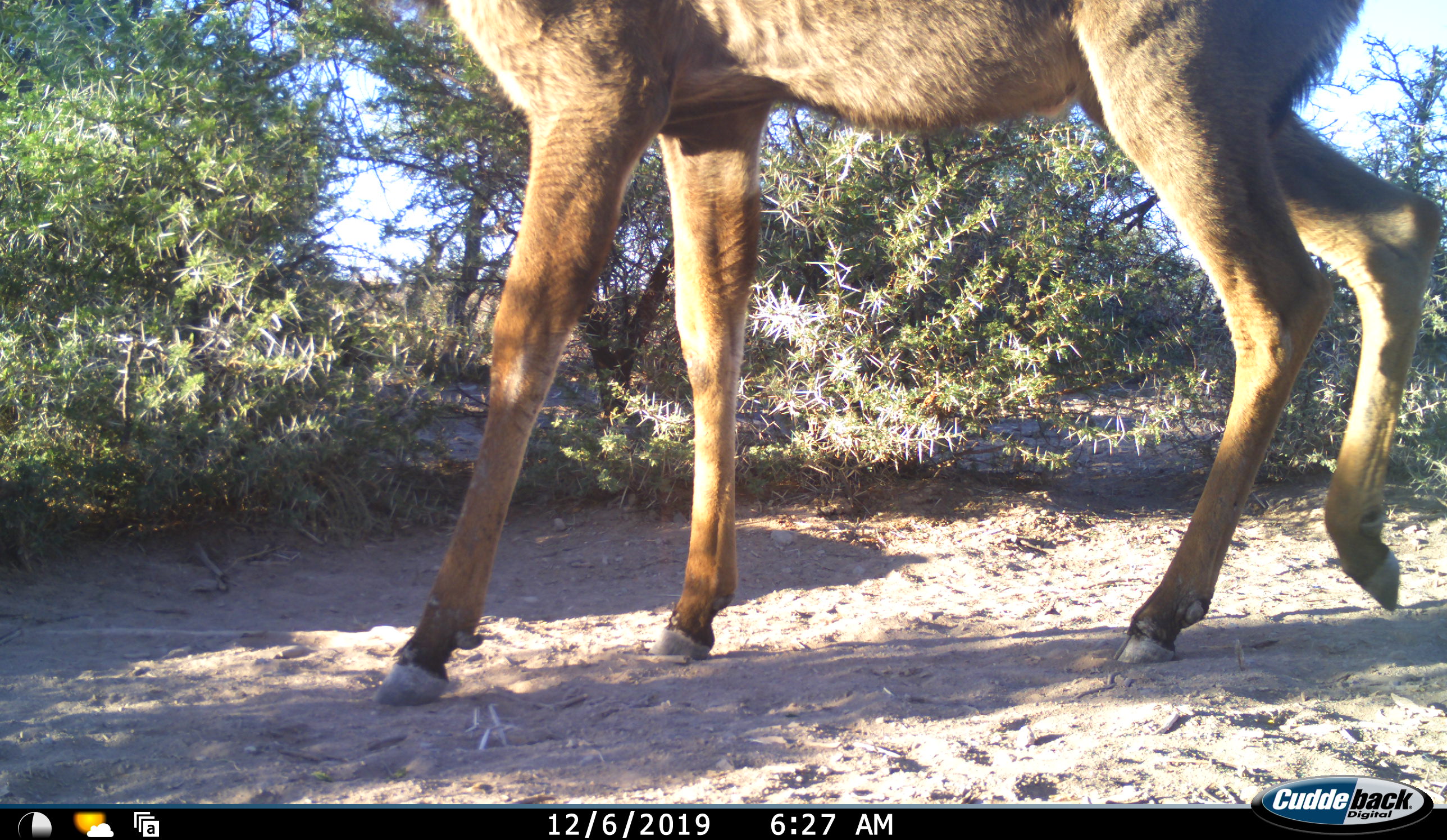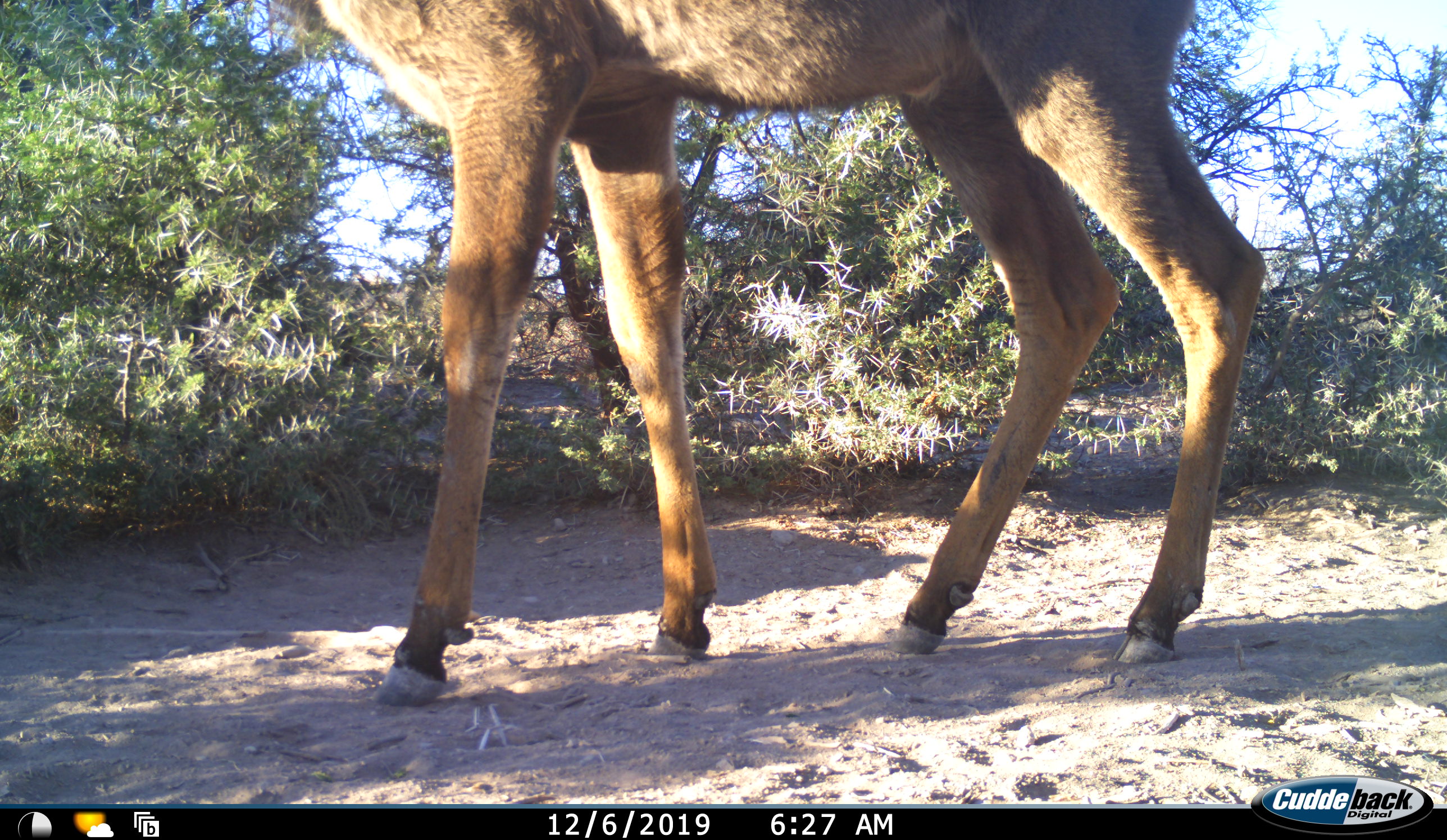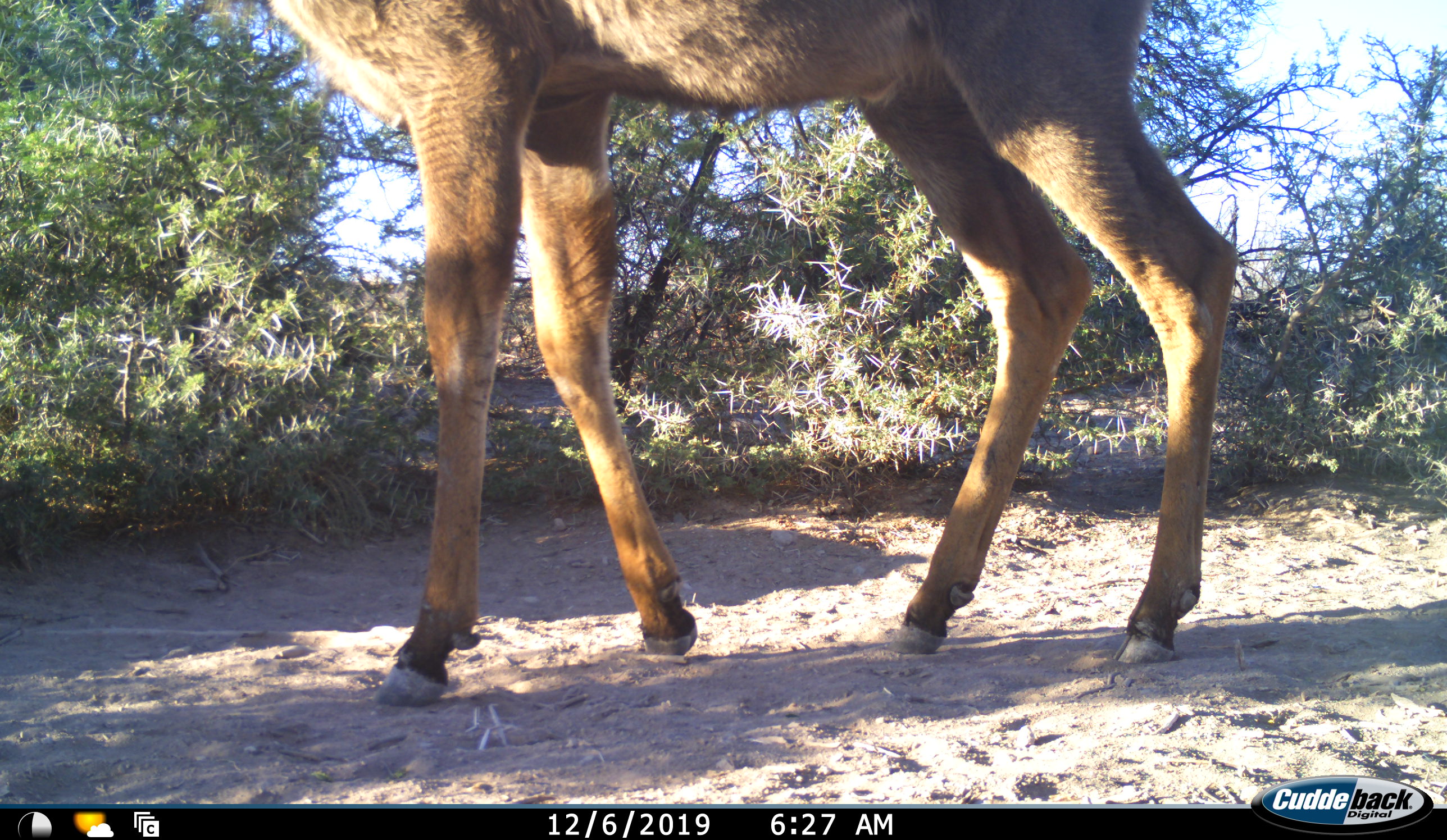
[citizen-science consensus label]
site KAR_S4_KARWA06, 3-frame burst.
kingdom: Animalia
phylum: Chordata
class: Mammalia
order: Artiodactyla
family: Bovidae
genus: Tragelaphus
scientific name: Tragelaphus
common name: kudu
Kudu (Tragelaphus), count 1. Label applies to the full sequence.